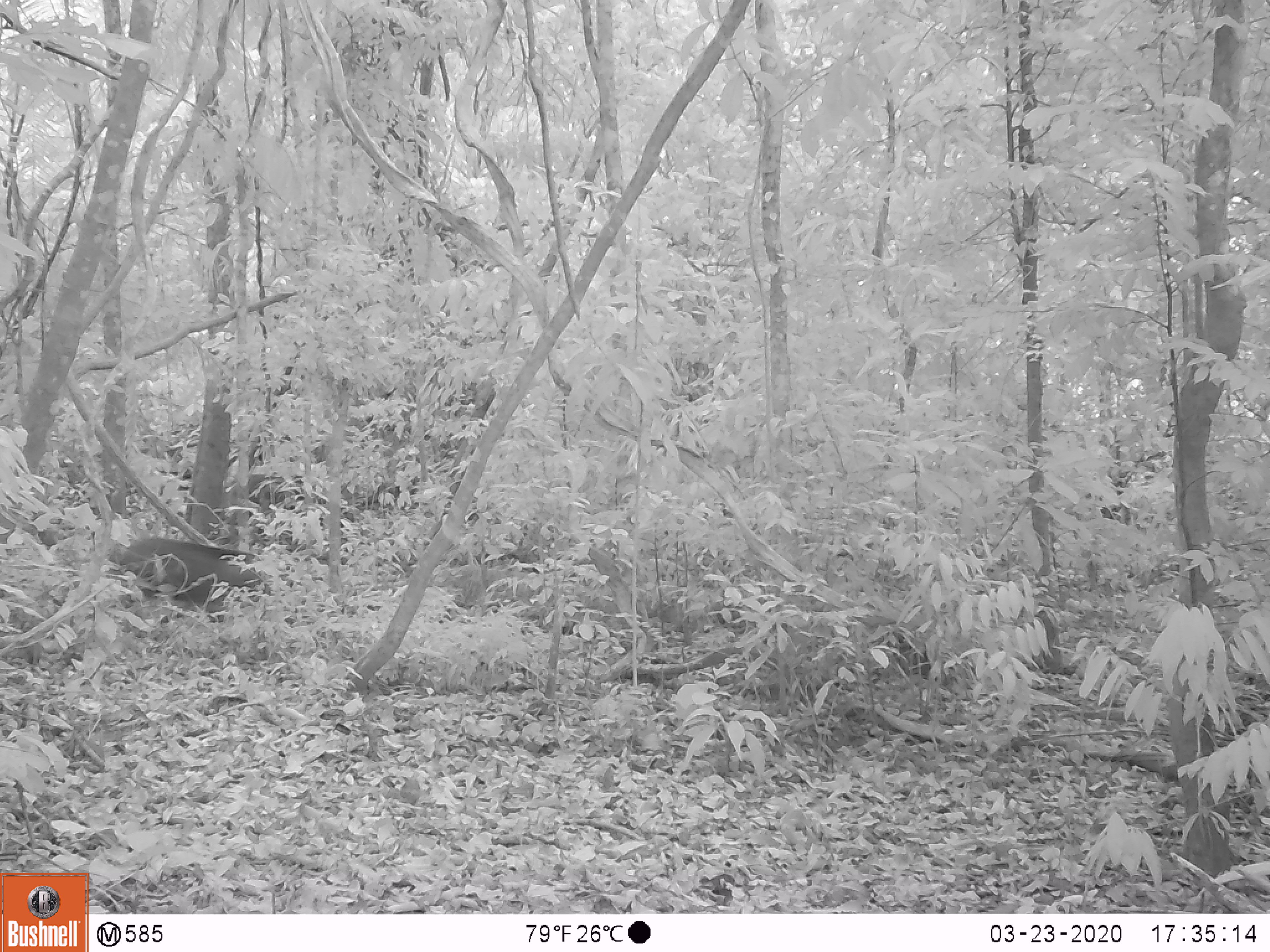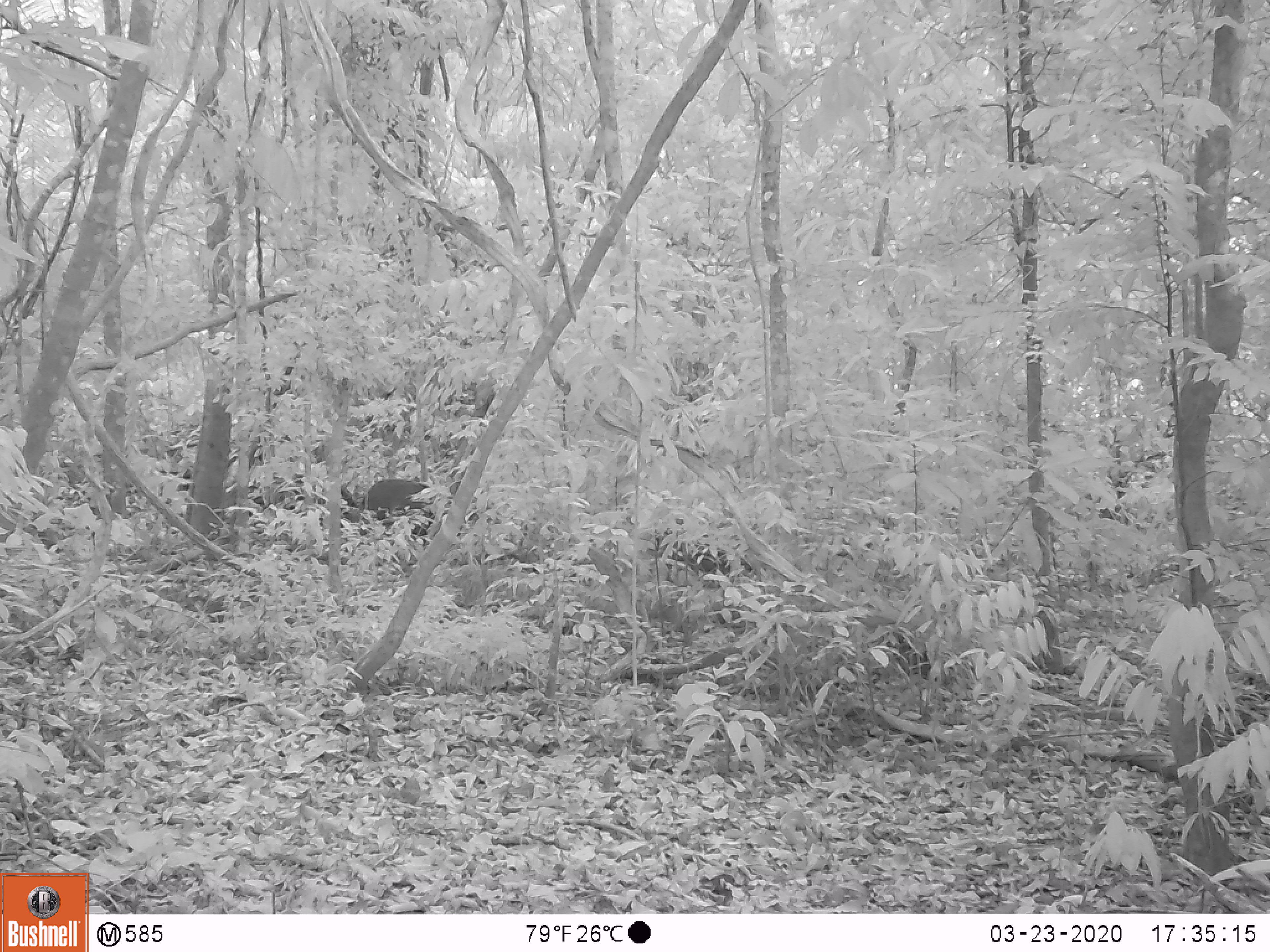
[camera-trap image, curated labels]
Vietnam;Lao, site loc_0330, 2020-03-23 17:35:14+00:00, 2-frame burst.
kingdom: Animalia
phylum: Chordata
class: Mammalia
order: Artiodactyla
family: Suidae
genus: Sus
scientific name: Sus scrofa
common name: eurasian wild pig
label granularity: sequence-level